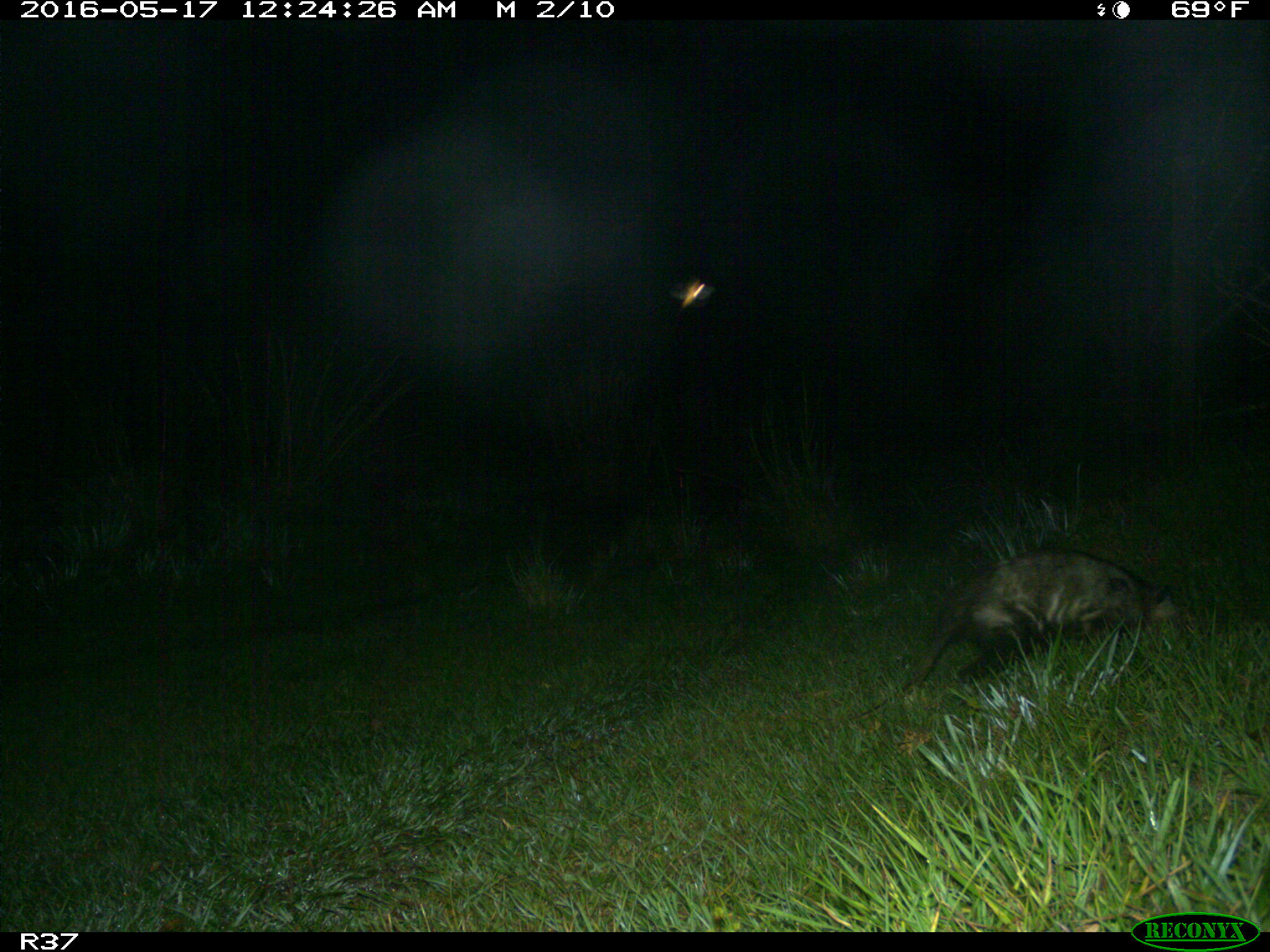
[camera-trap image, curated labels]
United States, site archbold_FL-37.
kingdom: Animalia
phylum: Chordata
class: Mammalia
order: Didelphimorphia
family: Didelphidae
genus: Didelphis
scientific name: Didelphis virginiana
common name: virginia opossum